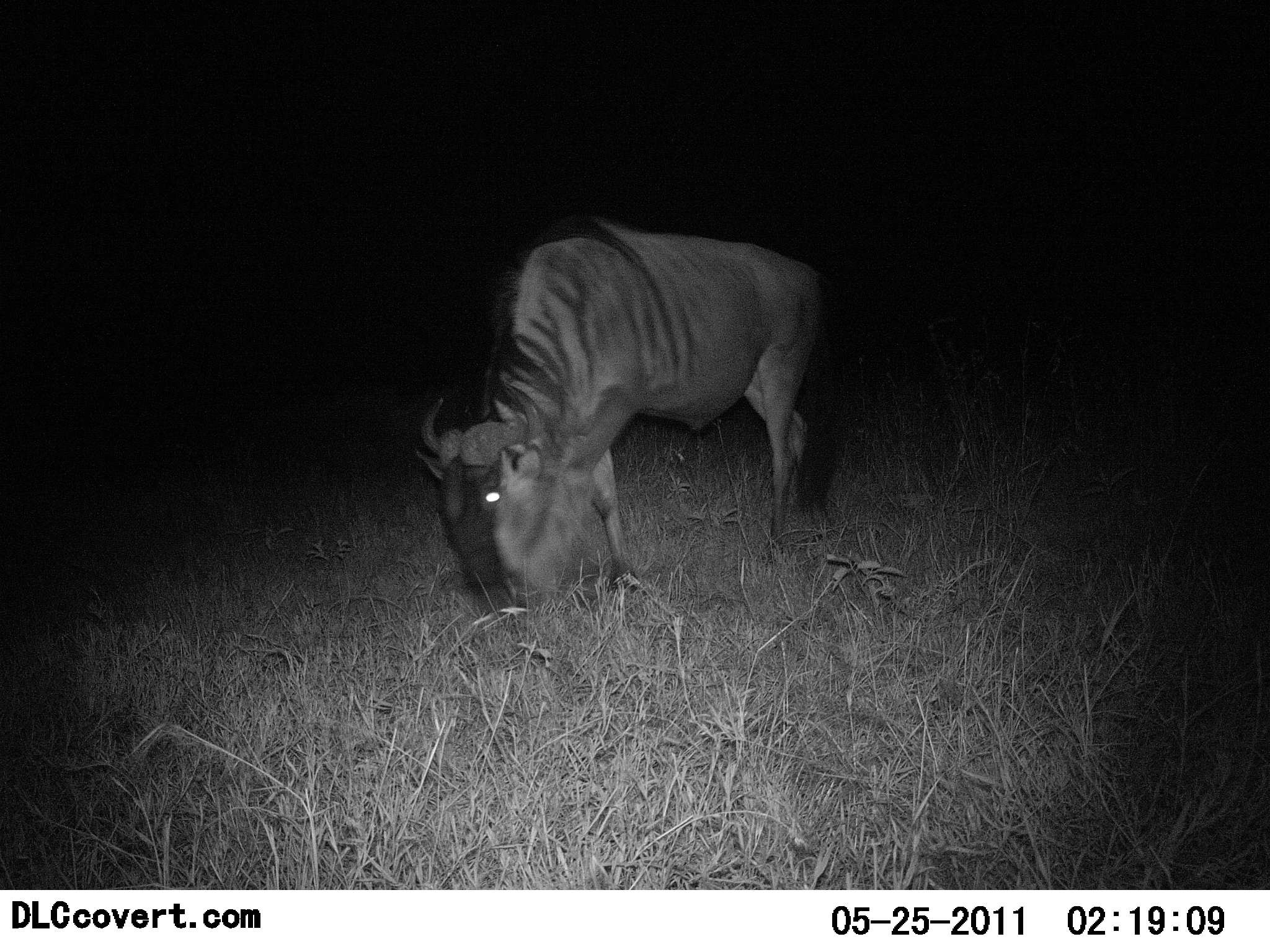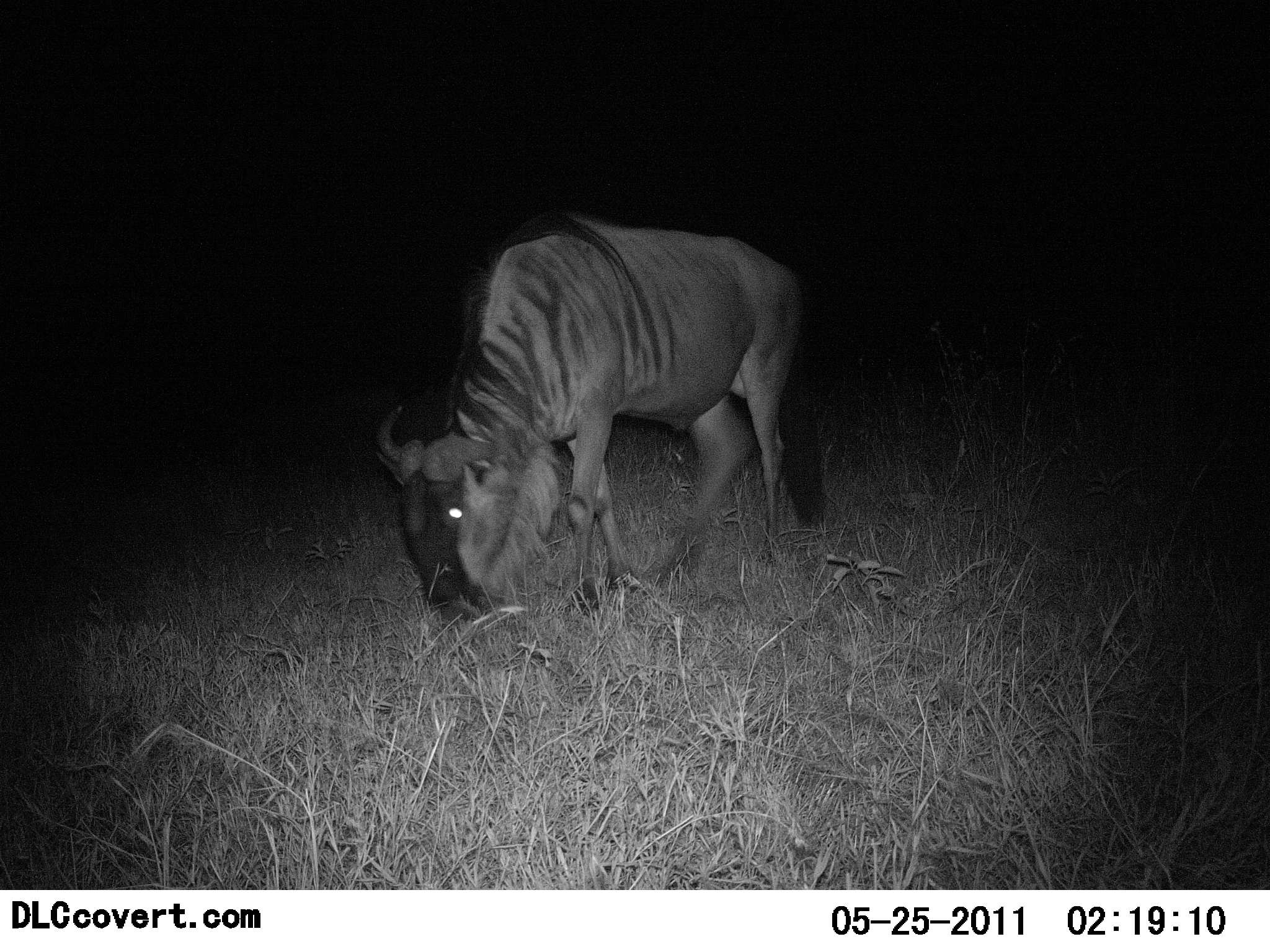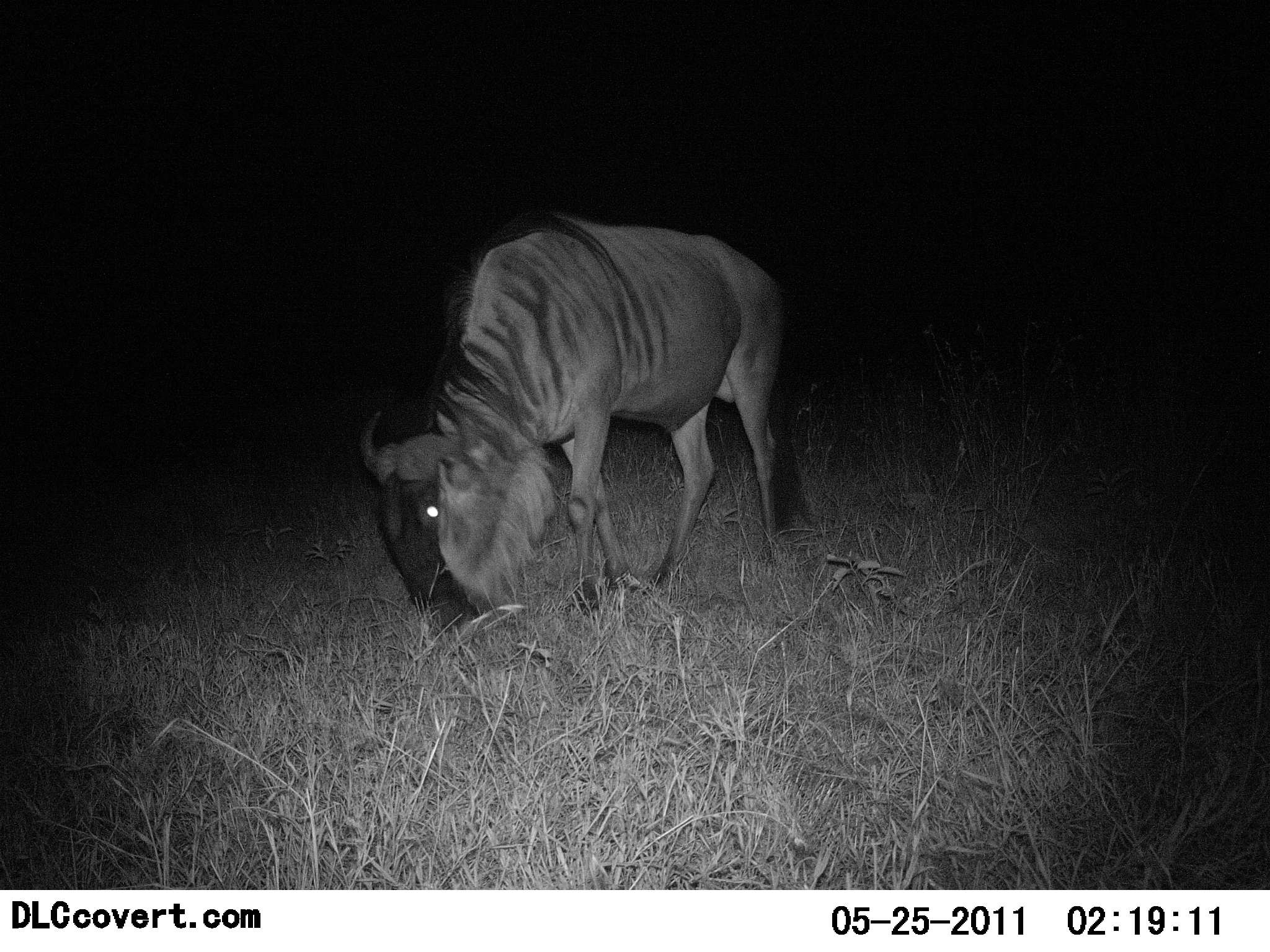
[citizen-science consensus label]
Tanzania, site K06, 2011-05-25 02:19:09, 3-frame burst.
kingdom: Animalia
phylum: Chordata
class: Mammalia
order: Artiodactyla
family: Bovidae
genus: Connochaetes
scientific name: Connochaetes taurinus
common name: blue wildebeest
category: wildebeest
Wildebeest (blue wildebeest) (Connochaetes taurinus), count 1. Behavior (volunteer vote fractions): standing 23%, resting 0%, moving 31%, interacting 0%. Young present (vote fraction): 0%. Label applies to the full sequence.